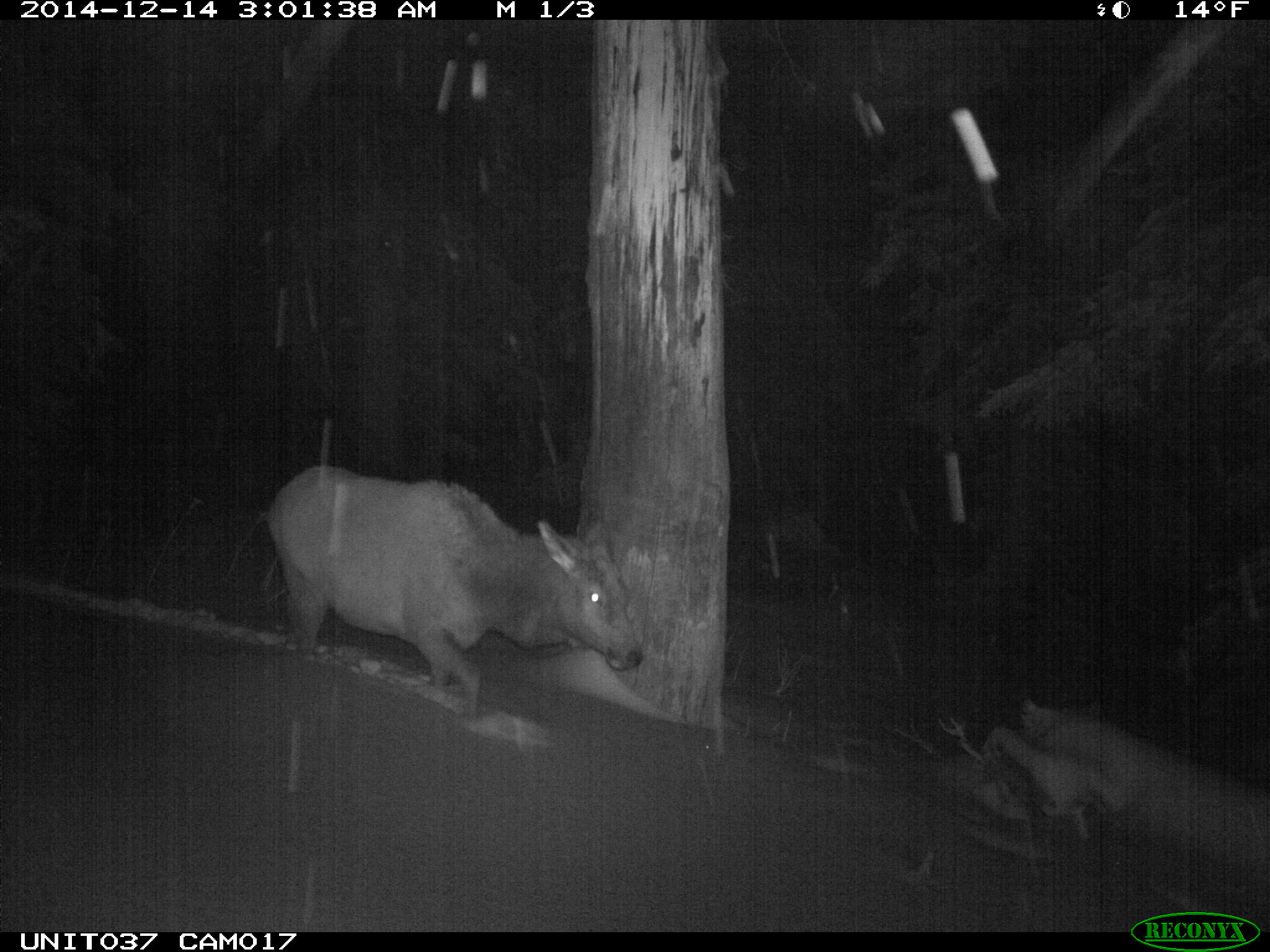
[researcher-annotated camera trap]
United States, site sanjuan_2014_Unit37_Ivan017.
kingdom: Animalia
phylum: Chordata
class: Mammalia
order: Artiodactyla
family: Cervidae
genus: Cervus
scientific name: Cervus elaphus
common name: red deer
Cervus elaphus (red deer).